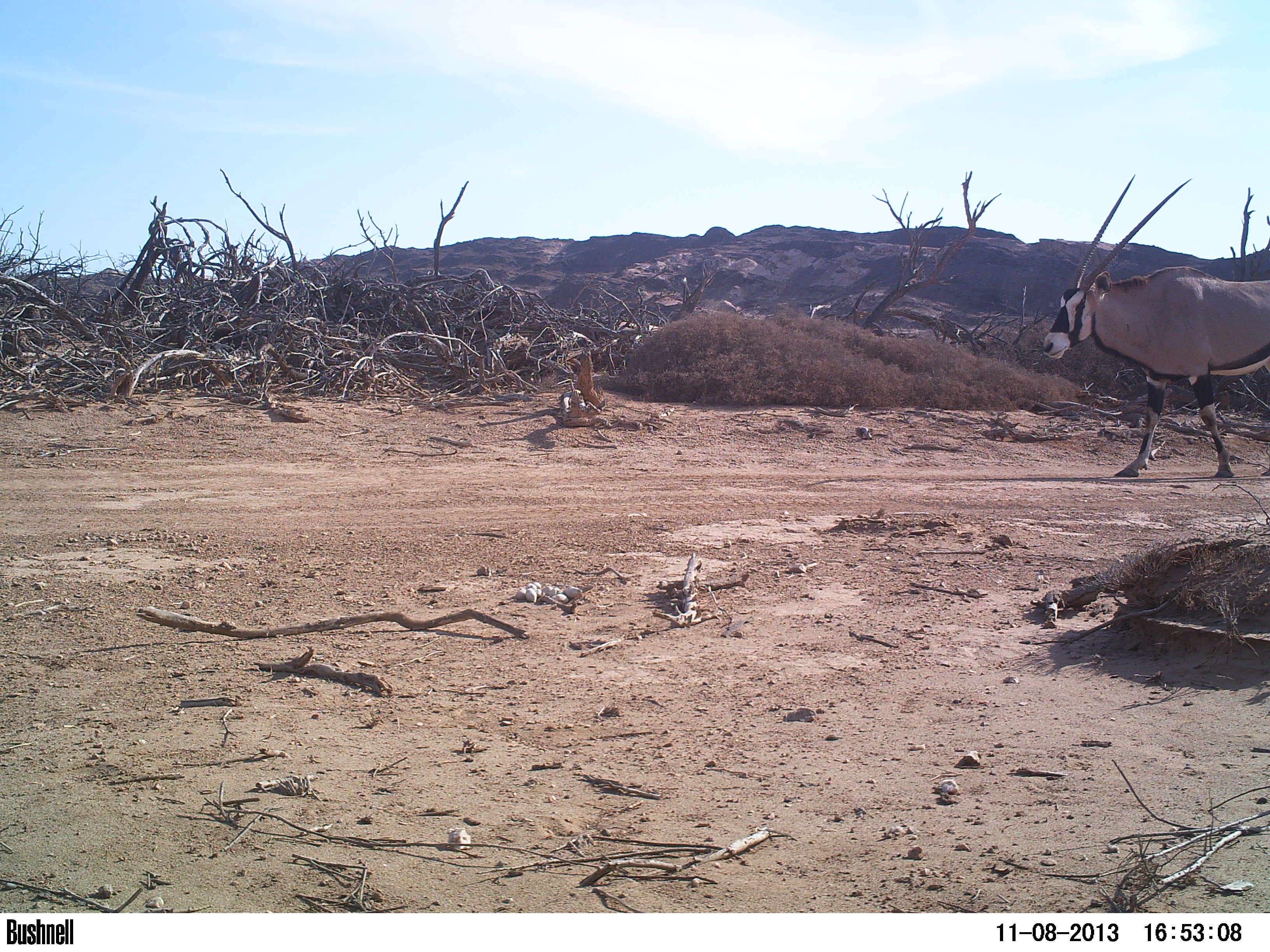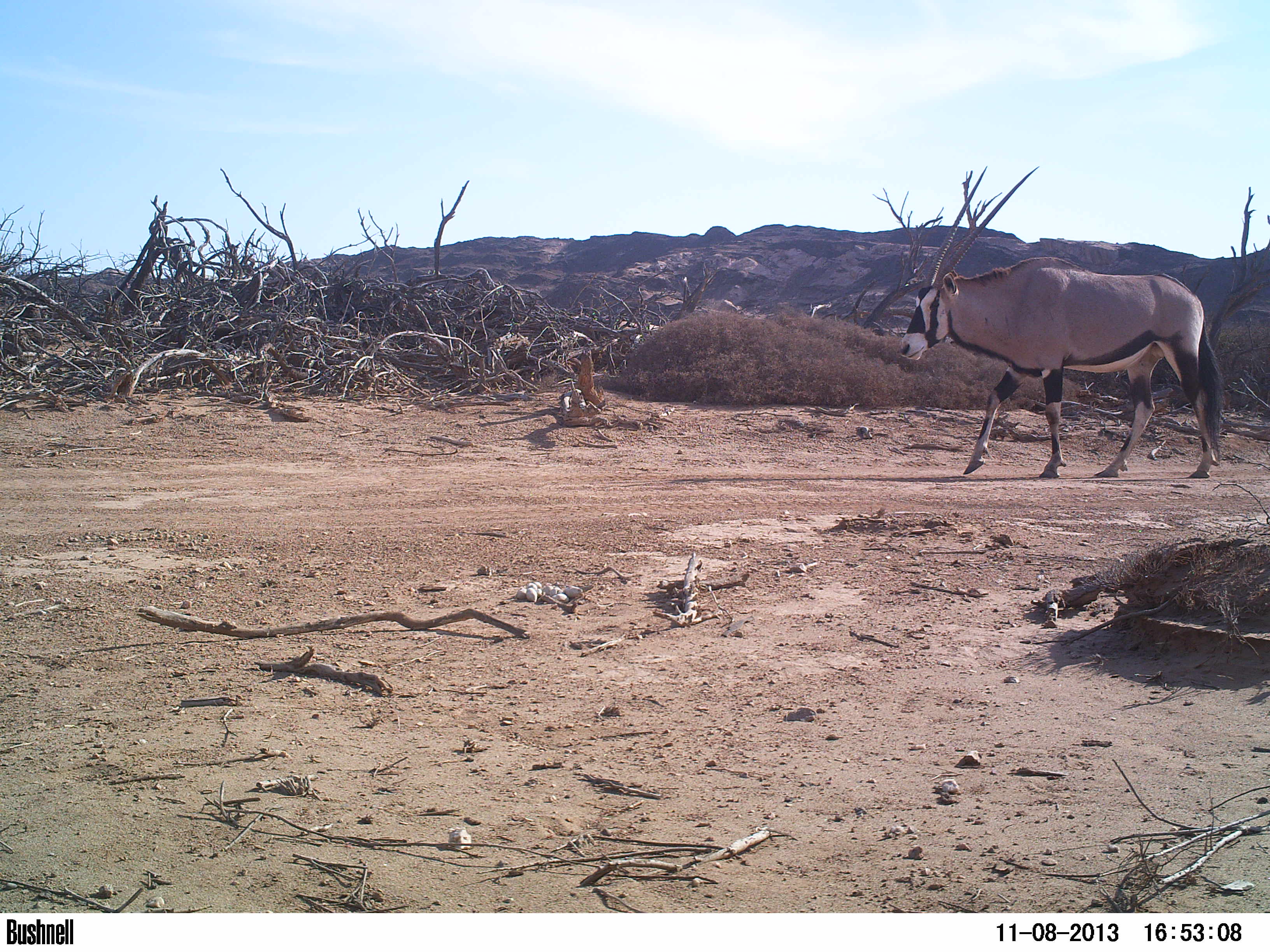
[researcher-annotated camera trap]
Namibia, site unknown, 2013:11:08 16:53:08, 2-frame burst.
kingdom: Animalia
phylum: Chordata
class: Mammalia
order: Artiodactyla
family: Bovidae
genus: Oryx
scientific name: Oryx gazella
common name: gemsbok